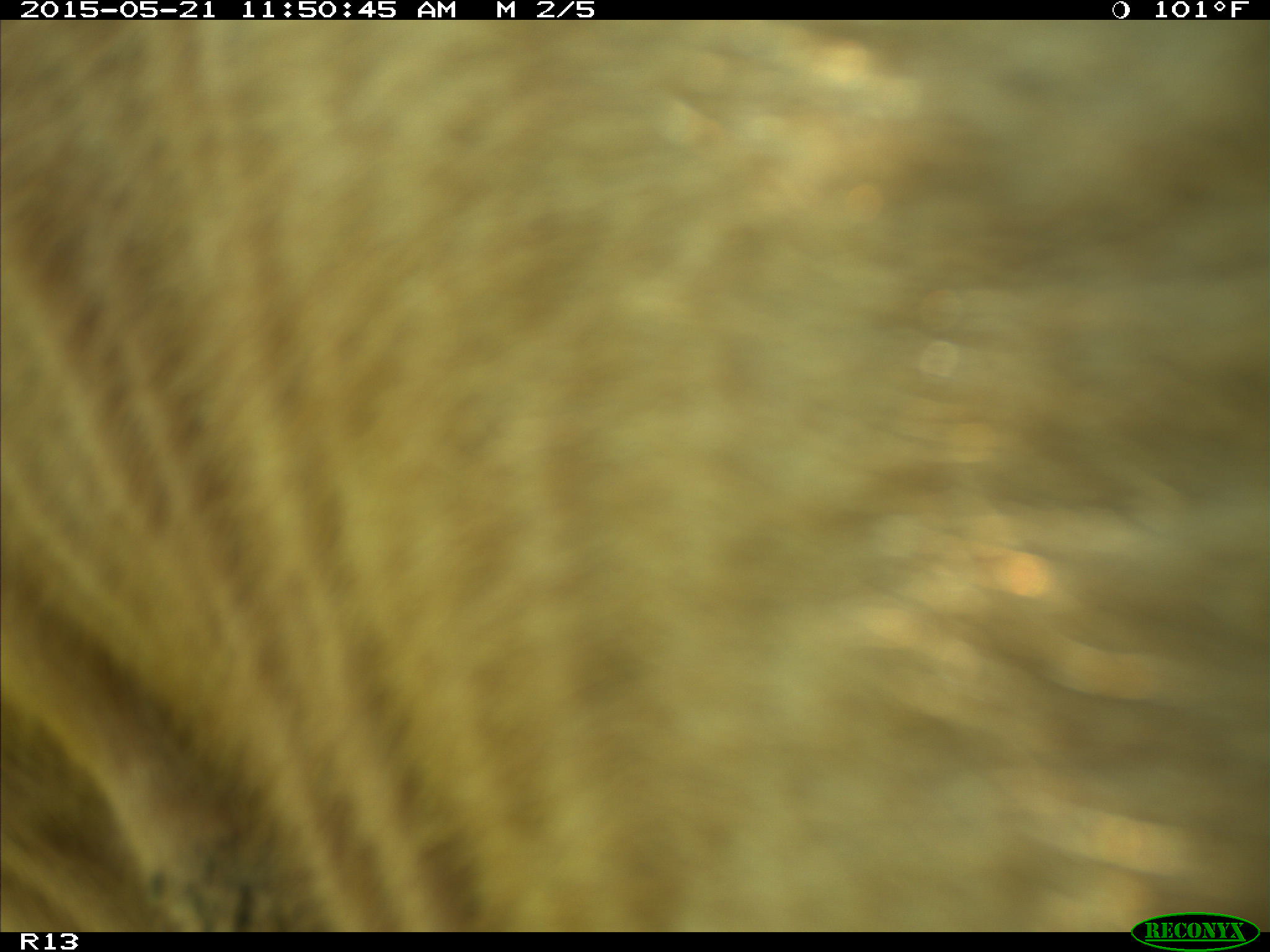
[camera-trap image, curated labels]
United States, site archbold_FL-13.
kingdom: Animalia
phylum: Chordata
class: Mammalia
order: Artiodactyla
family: Bovidae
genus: Bos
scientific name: Bos taurus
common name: domestic cow